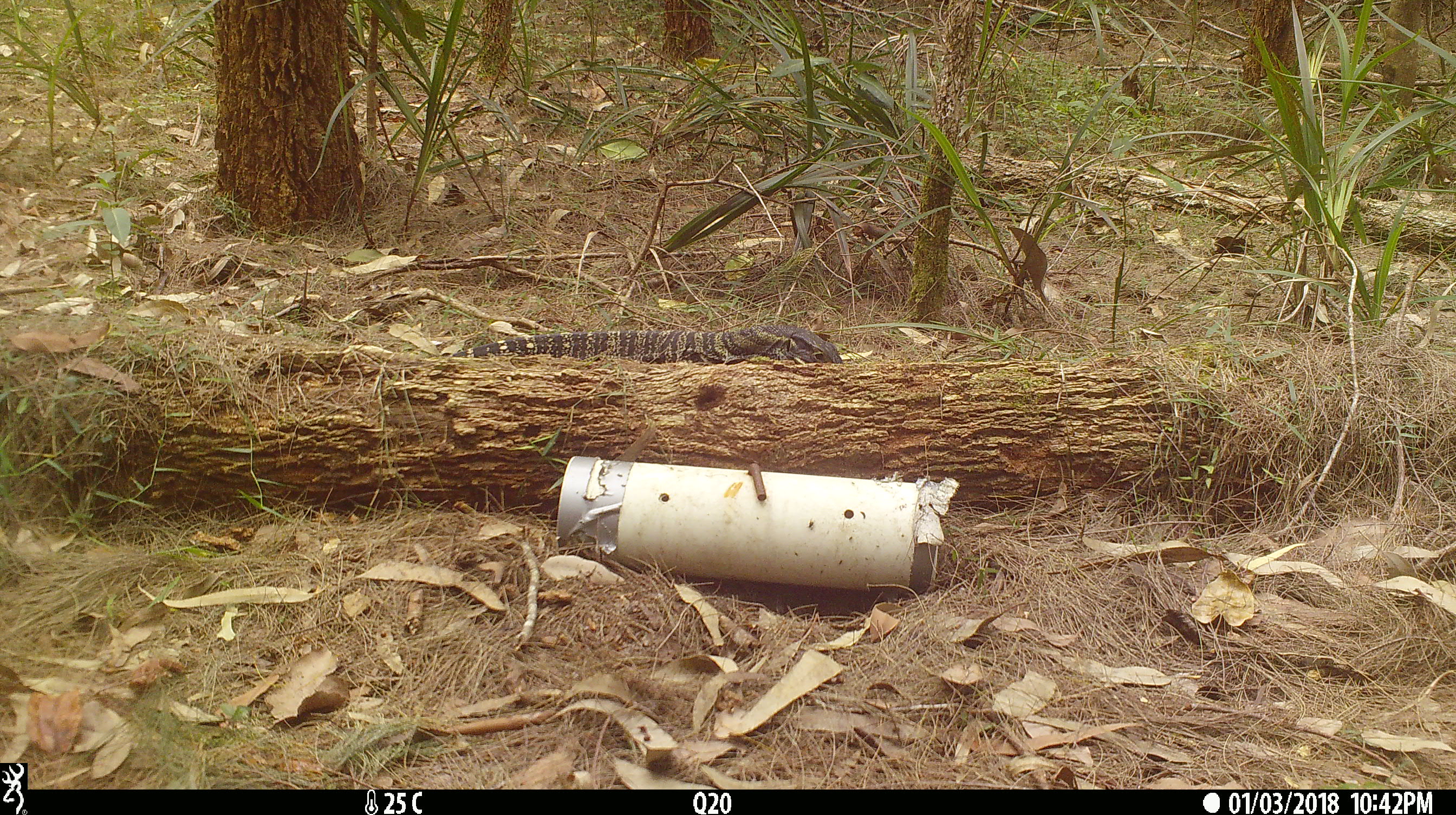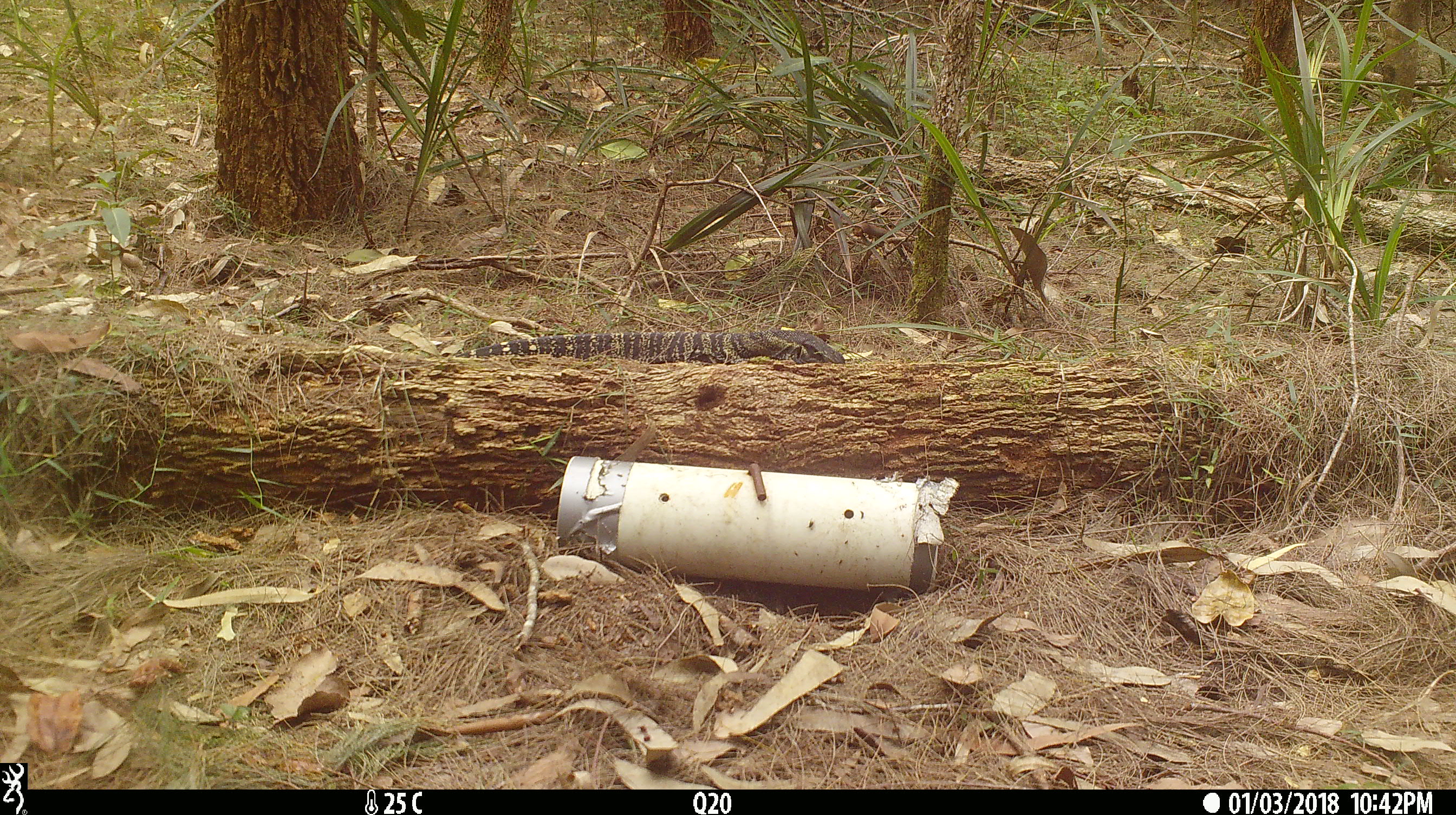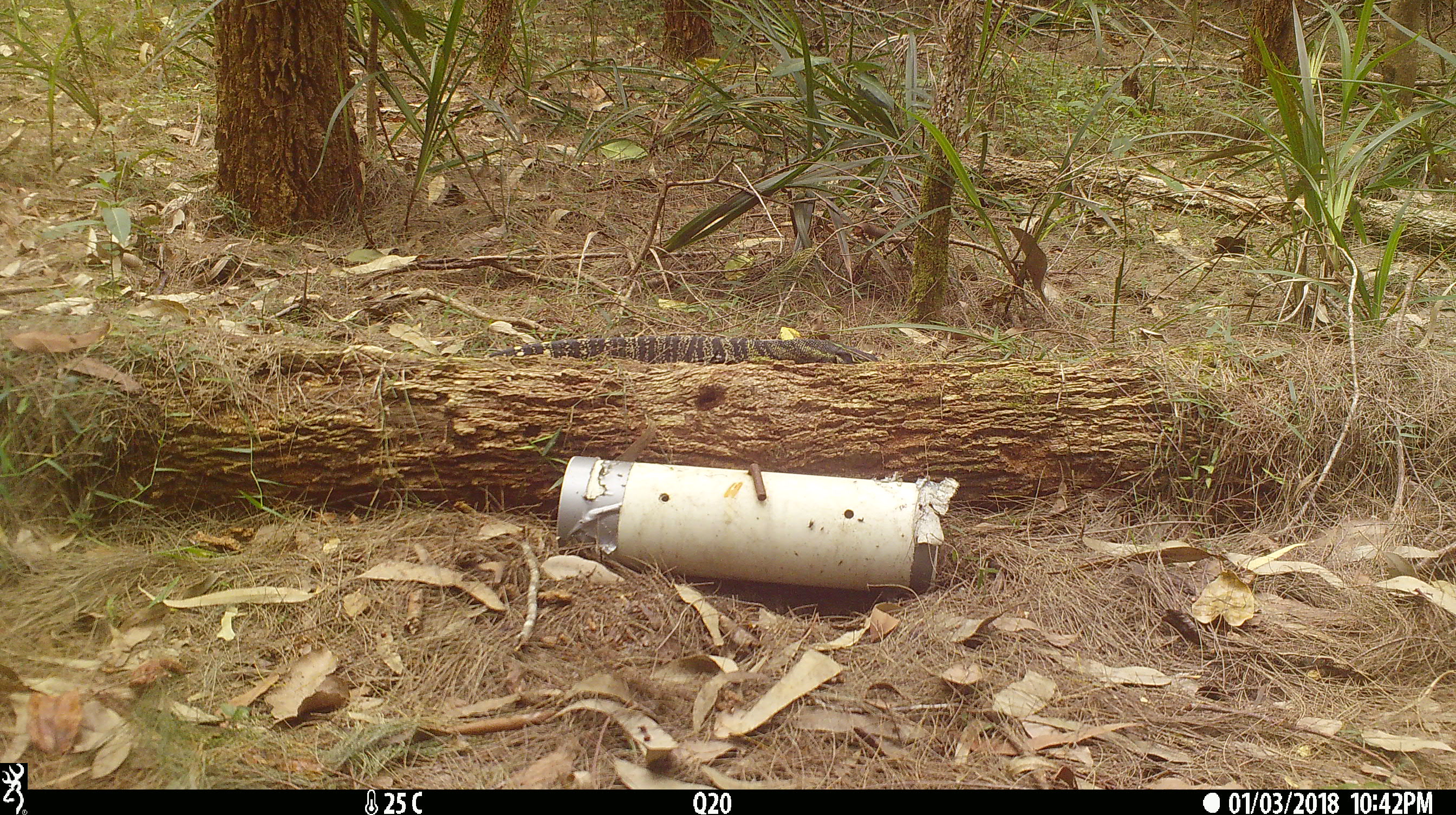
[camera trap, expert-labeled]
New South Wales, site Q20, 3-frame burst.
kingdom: Animalia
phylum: Chordata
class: Reptilia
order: Squamata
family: Varanidae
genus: Varanus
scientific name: Varanus varius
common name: lace monitor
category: goanna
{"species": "goanna (lace monitor) (Varanus varius)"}